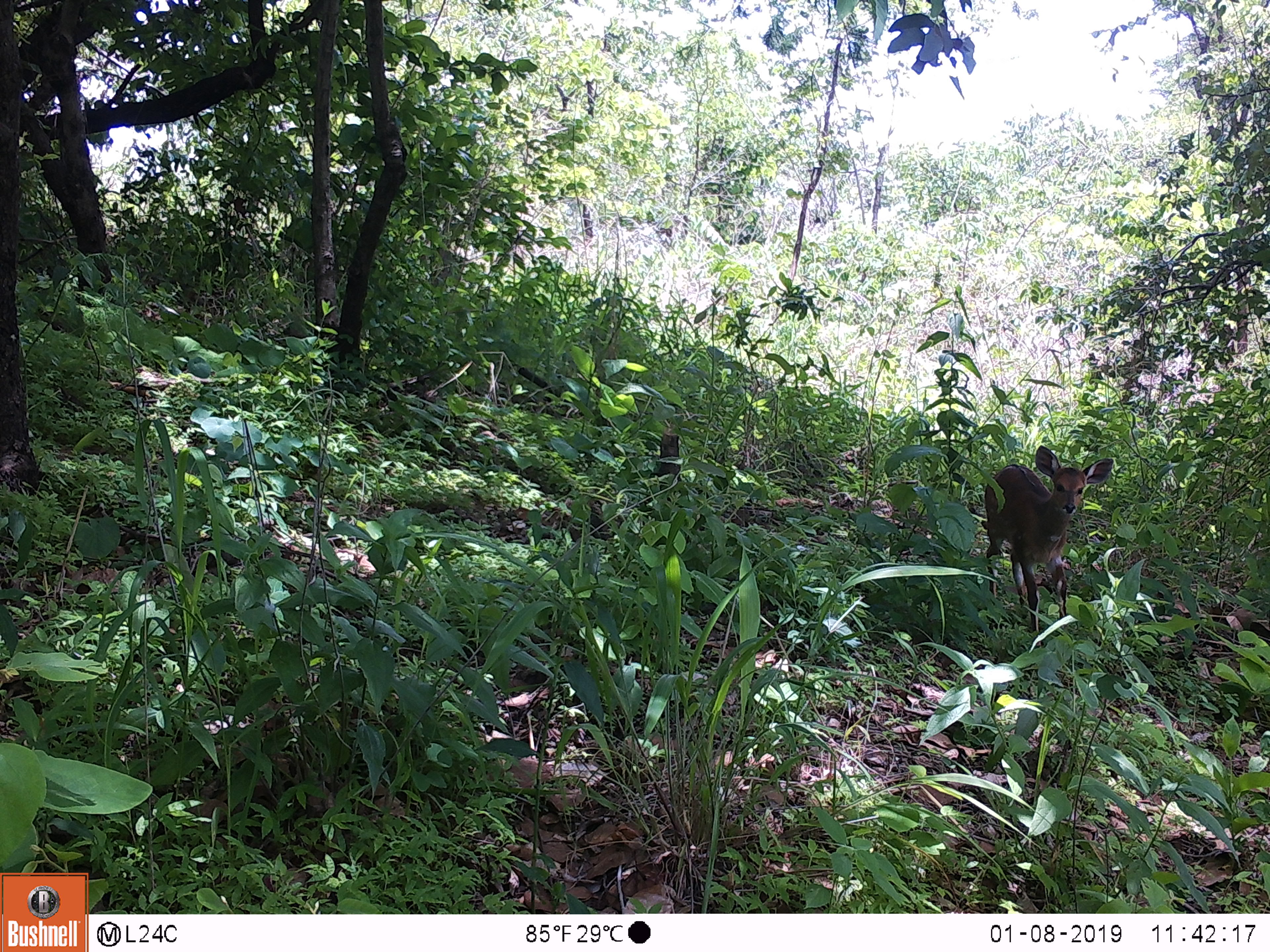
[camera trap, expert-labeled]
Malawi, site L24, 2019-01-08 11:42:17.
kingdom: Animalia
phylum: Chordata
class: Mammalia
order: Artiodactyla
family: Bovidae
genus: Tragelaphus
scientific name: Tragelaphus sylvaticus sylvaticus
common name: cape bushbuck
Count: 1.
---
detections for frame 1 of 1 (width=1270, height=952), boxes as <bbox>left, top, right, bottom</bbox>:
cape bushbuck: <bbox>970, 424, 1131, 643</bbox>